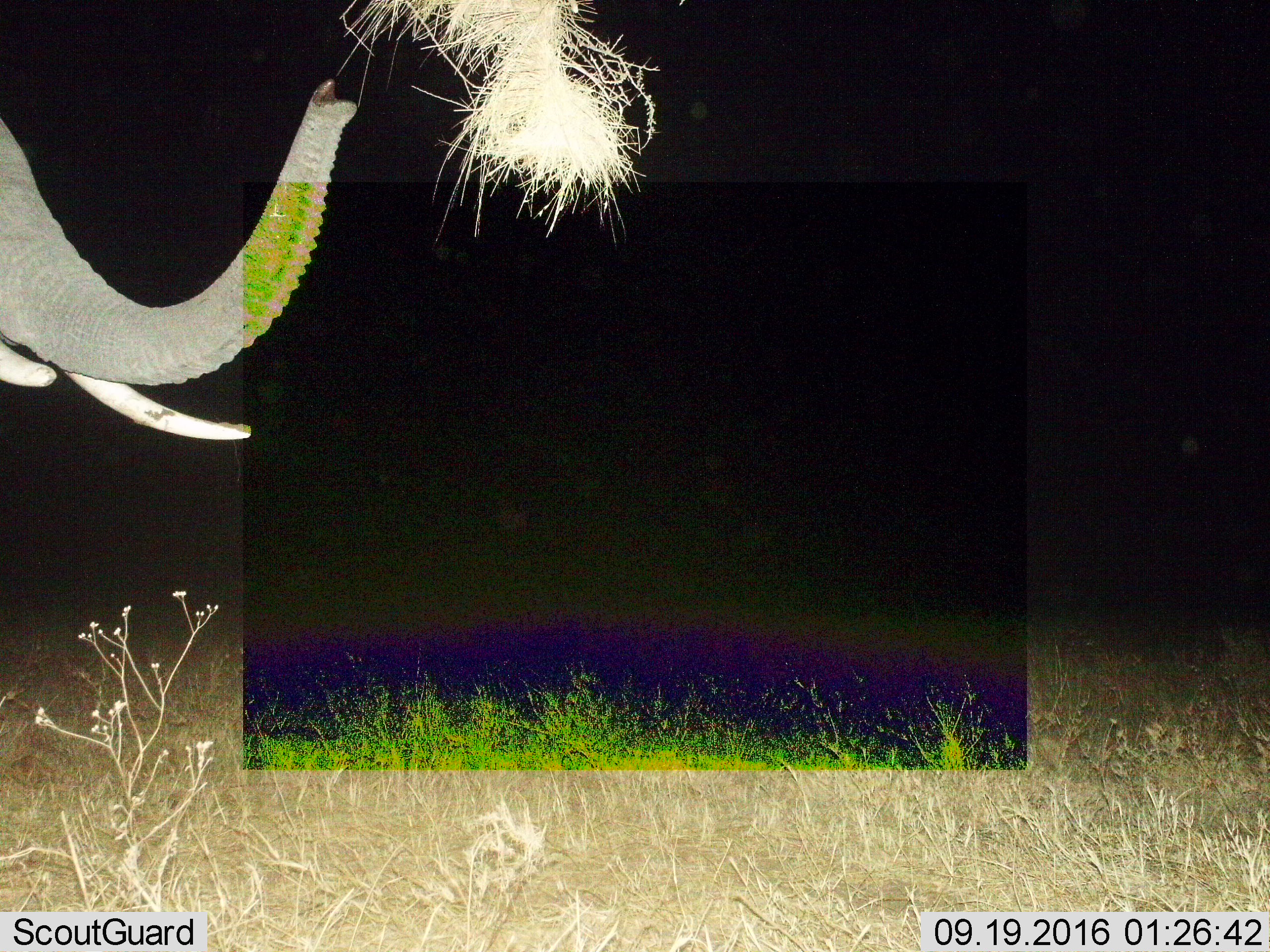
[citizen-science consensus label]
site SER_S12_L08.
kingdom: Animalia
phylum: Chordata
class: Mammalia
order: Proboscidea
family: Elephantidae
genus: Loxodonta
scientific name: Loxodonta africana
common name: african bush elephant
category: elephant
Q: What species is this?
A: Elephant (african bush elephant) (Loxodonta africana).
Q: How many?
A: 1.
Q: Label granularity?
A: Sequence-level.